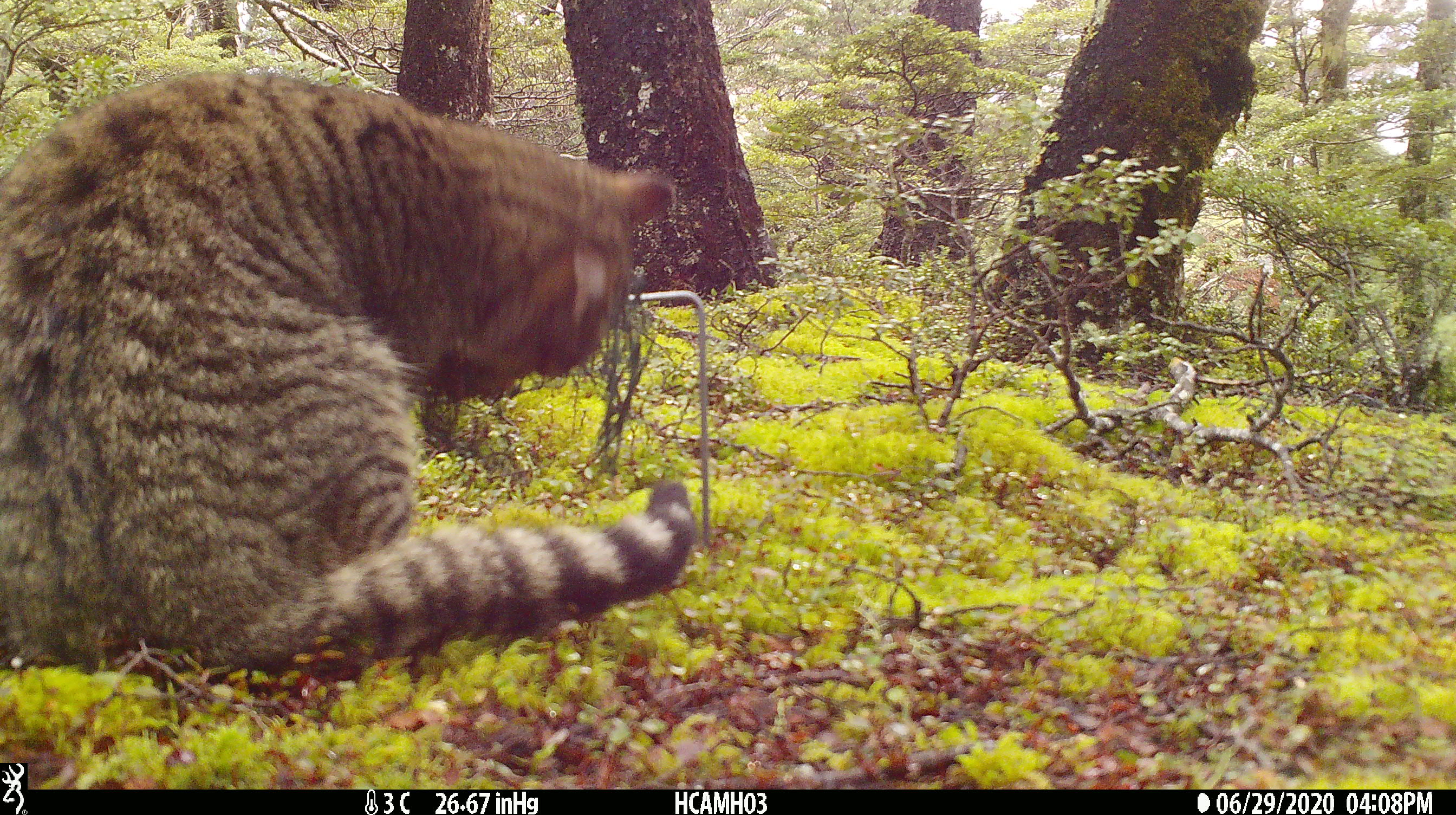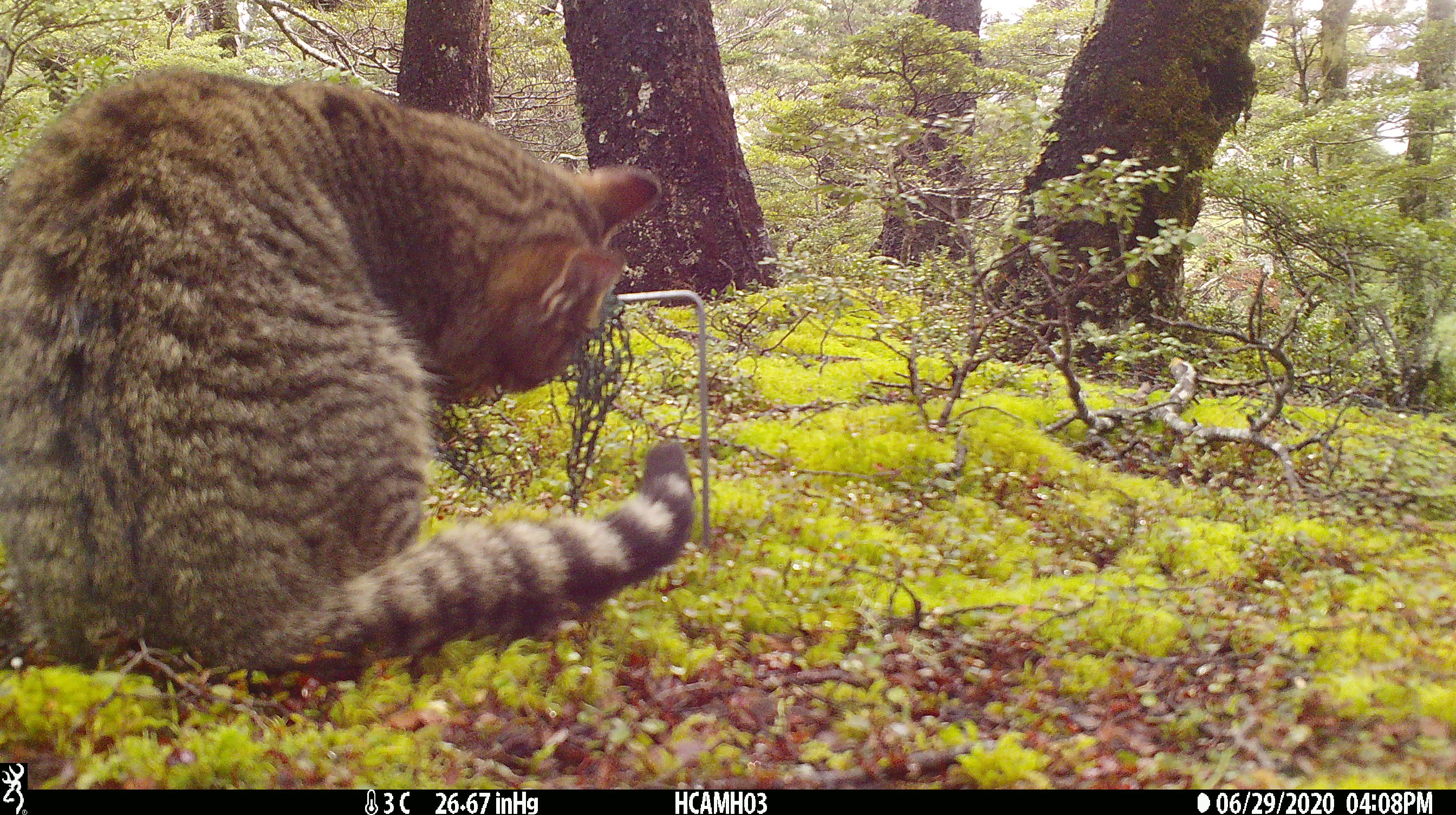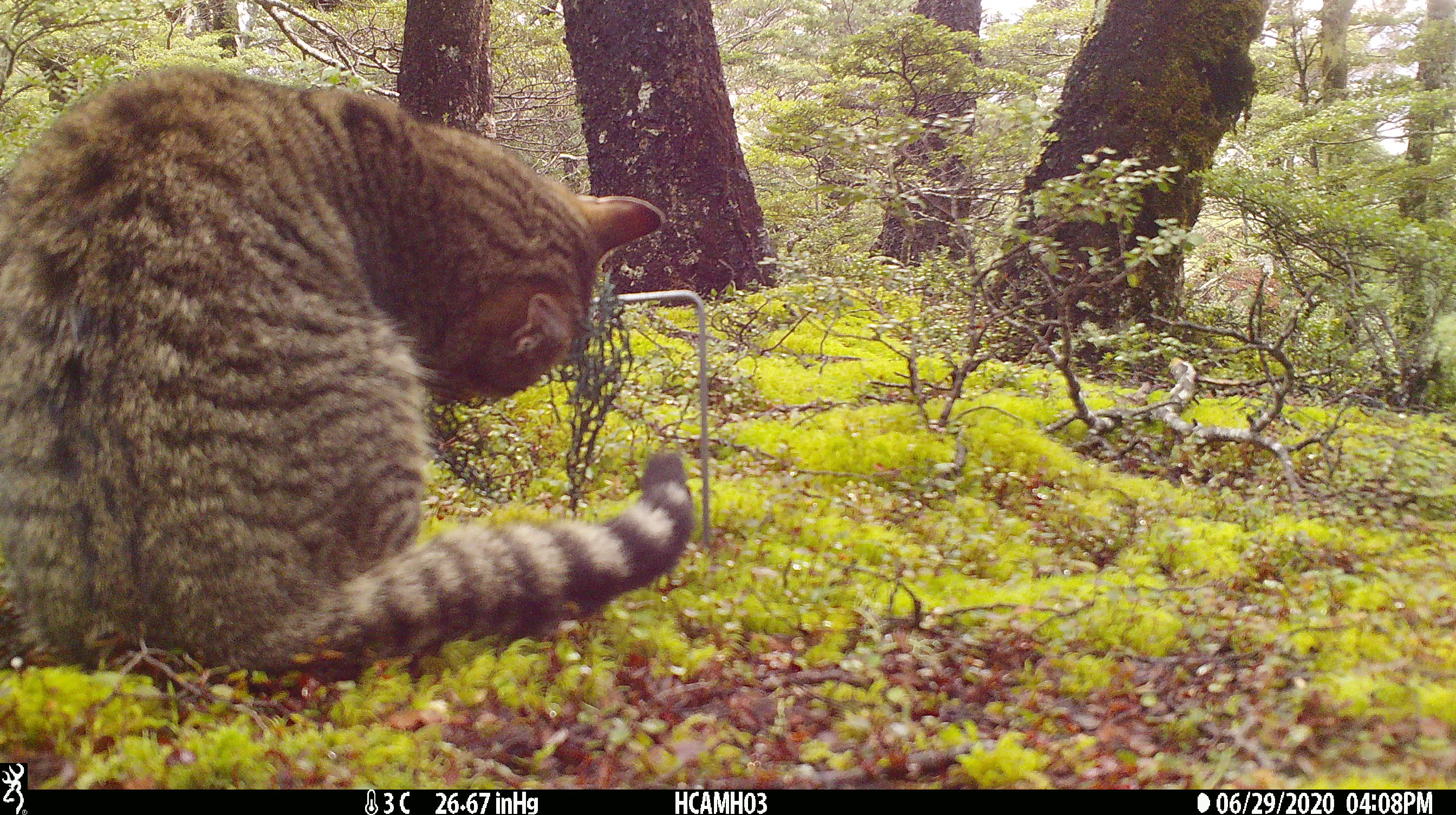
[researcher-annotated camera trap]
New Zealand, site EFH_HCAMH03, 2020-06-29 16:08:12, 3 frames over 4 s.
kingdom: Animalia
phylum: Chordata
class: Mammalia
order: Carnivora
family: Felidae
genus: Felis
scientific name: Felis catus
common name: domestic cat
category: cat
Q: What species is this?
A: Cat (domestic cat) (Felis catus).